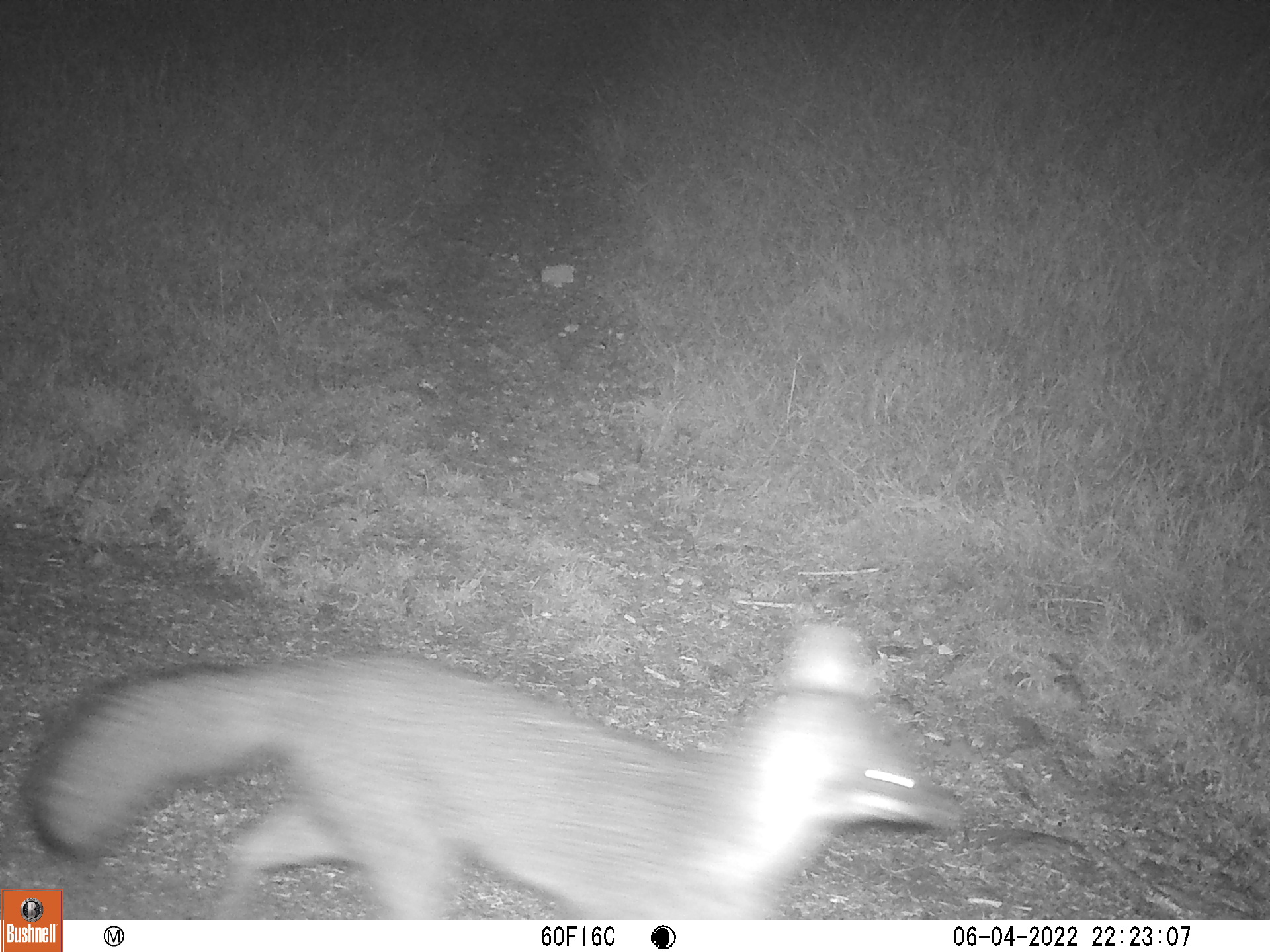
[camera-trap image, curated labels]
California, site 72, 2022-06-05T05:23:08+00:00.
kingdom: Animalia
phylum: Chordata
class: Mammalia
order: Carnivora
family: Canidae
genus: Urocyon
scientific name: Urocyon cinereoargenteus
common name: gray fox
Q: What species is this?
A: Gray fox (Urocyon cinereoargenteus).